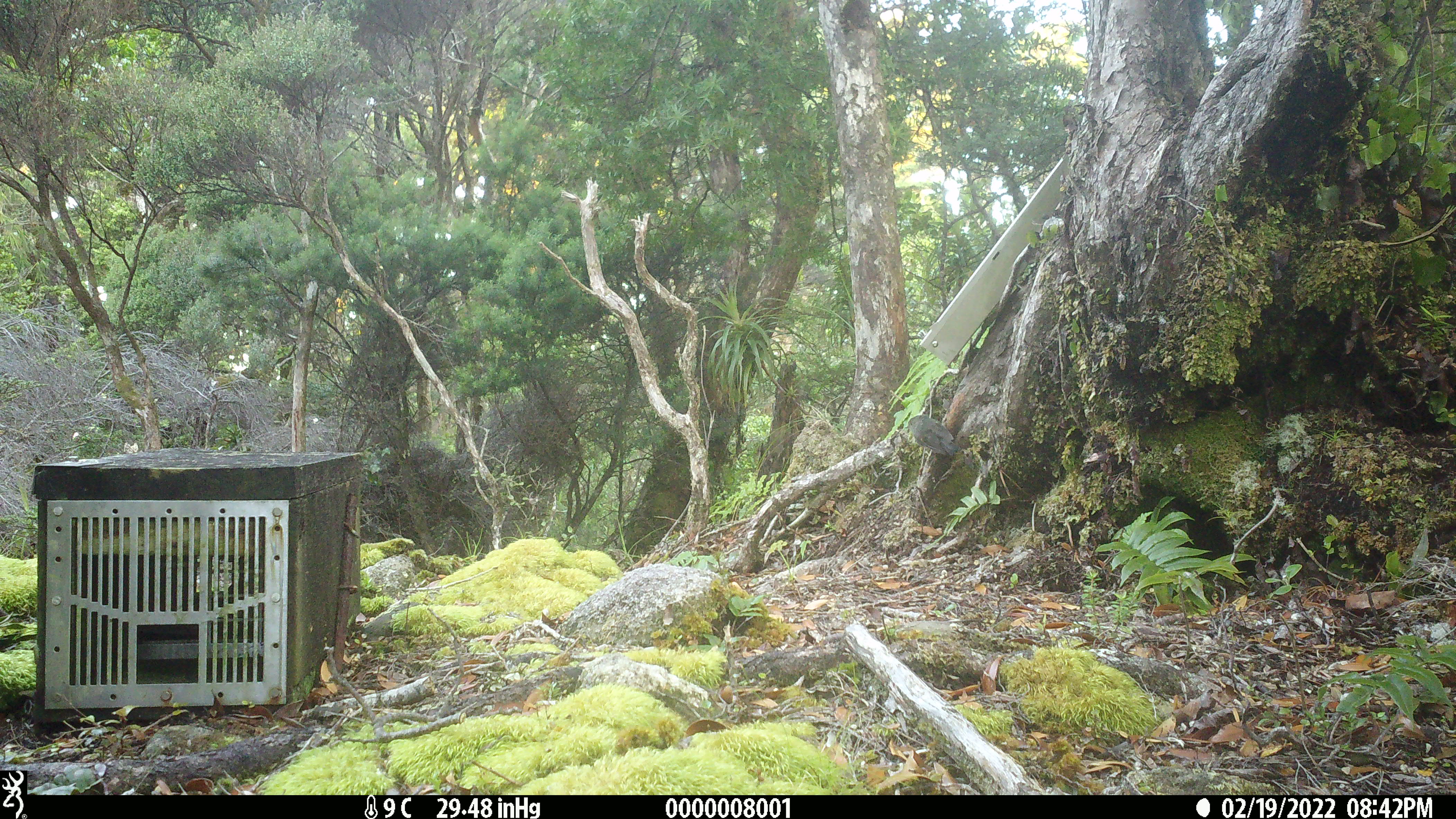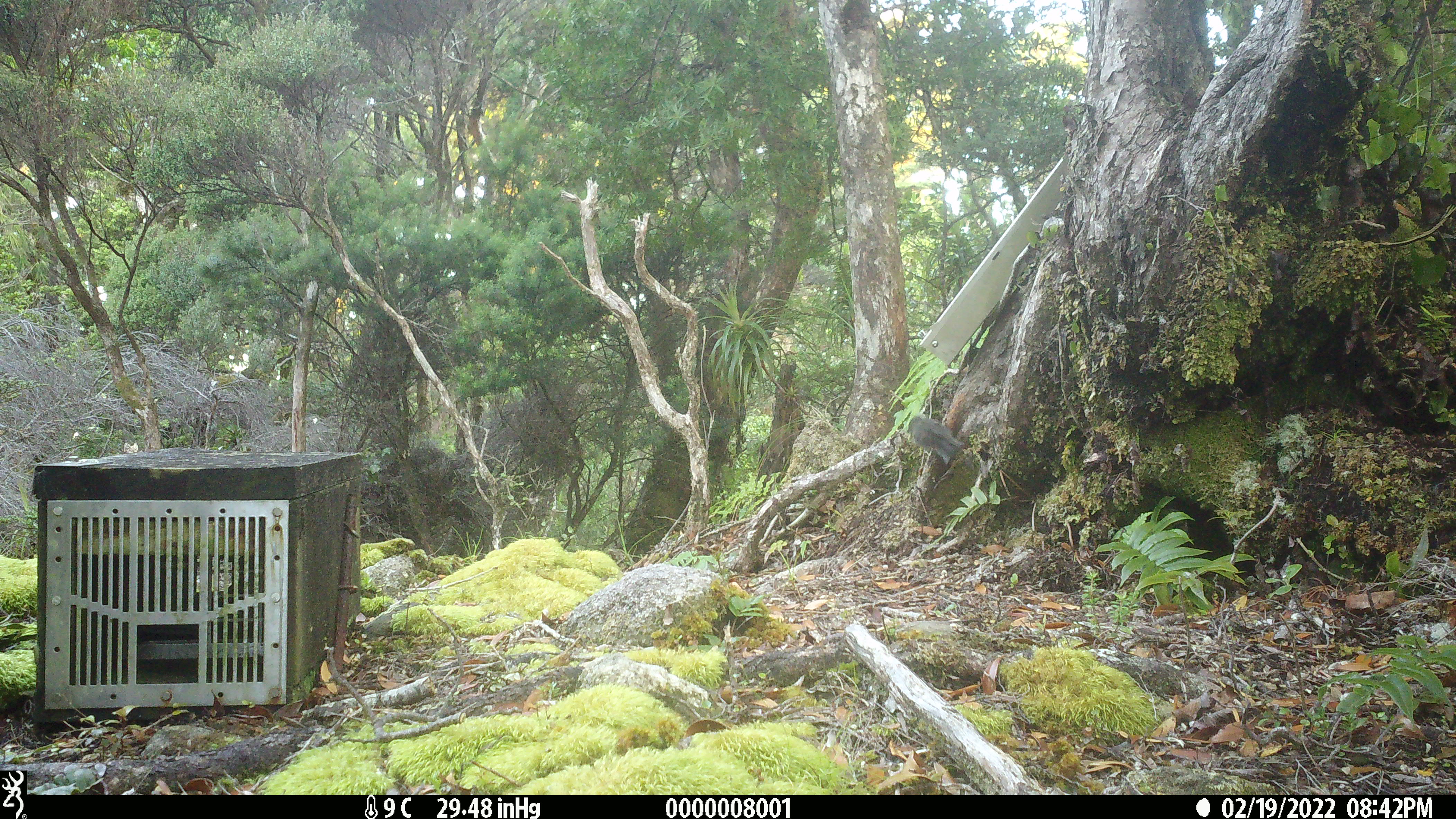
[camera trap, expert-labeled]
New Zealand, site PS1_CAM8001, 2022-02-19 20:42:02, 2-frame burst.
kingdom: Animalia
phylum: Chordata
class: Aves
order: Passeriformes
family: Petroicidae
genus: Petroica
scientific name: Petroica australis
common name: new zealand robin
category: robin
Robin (new zealand robin) (Petroica australis).